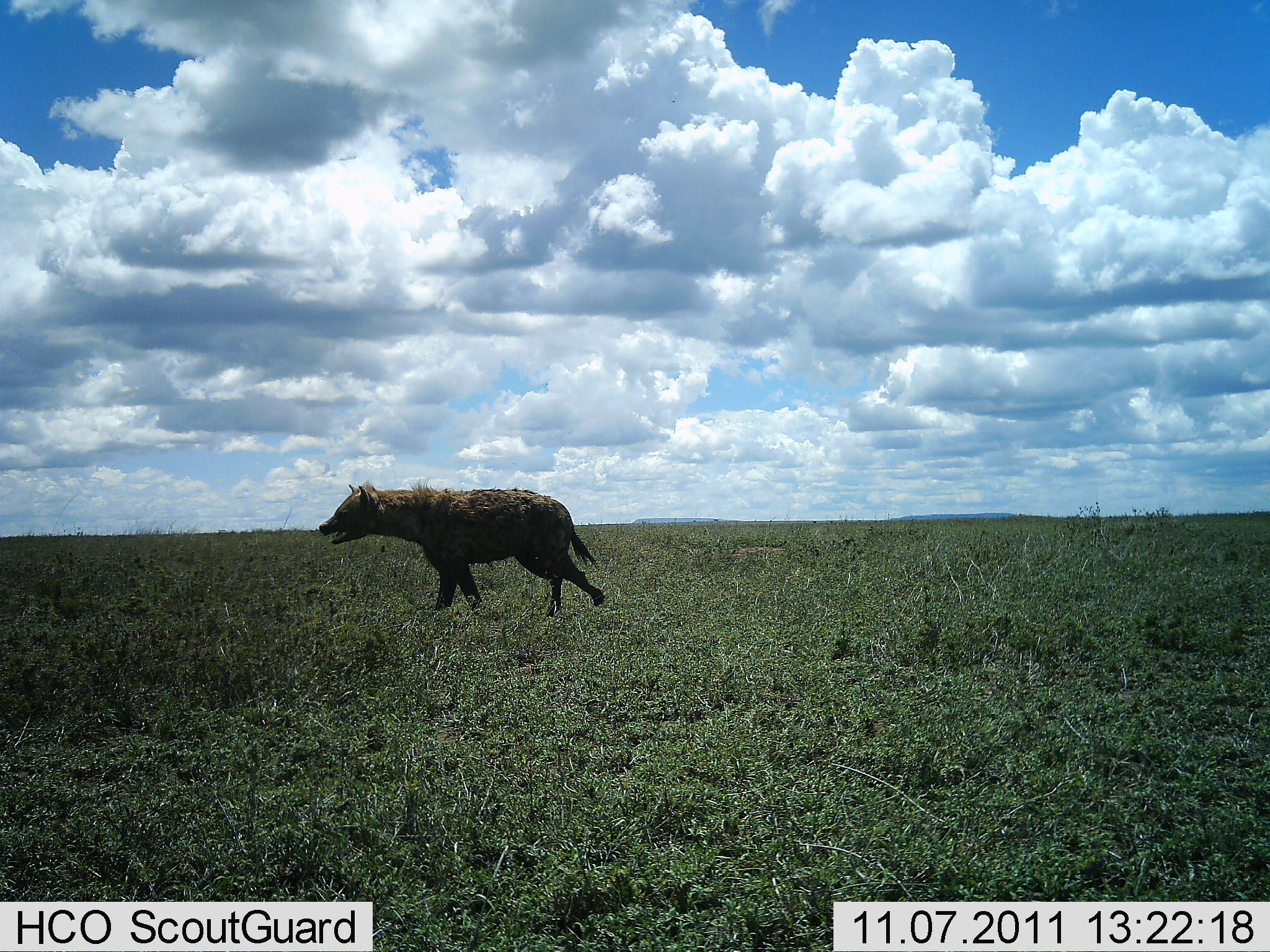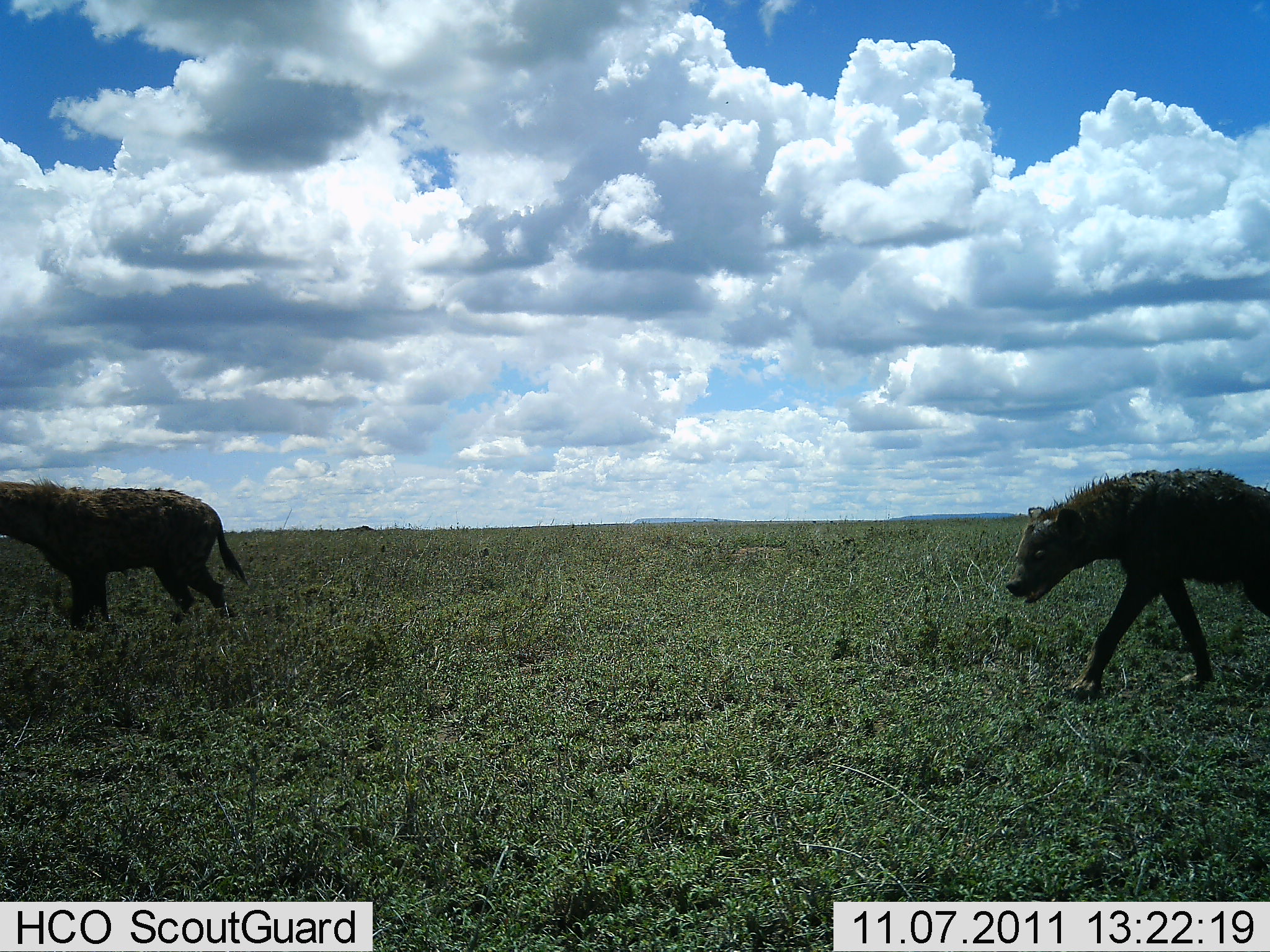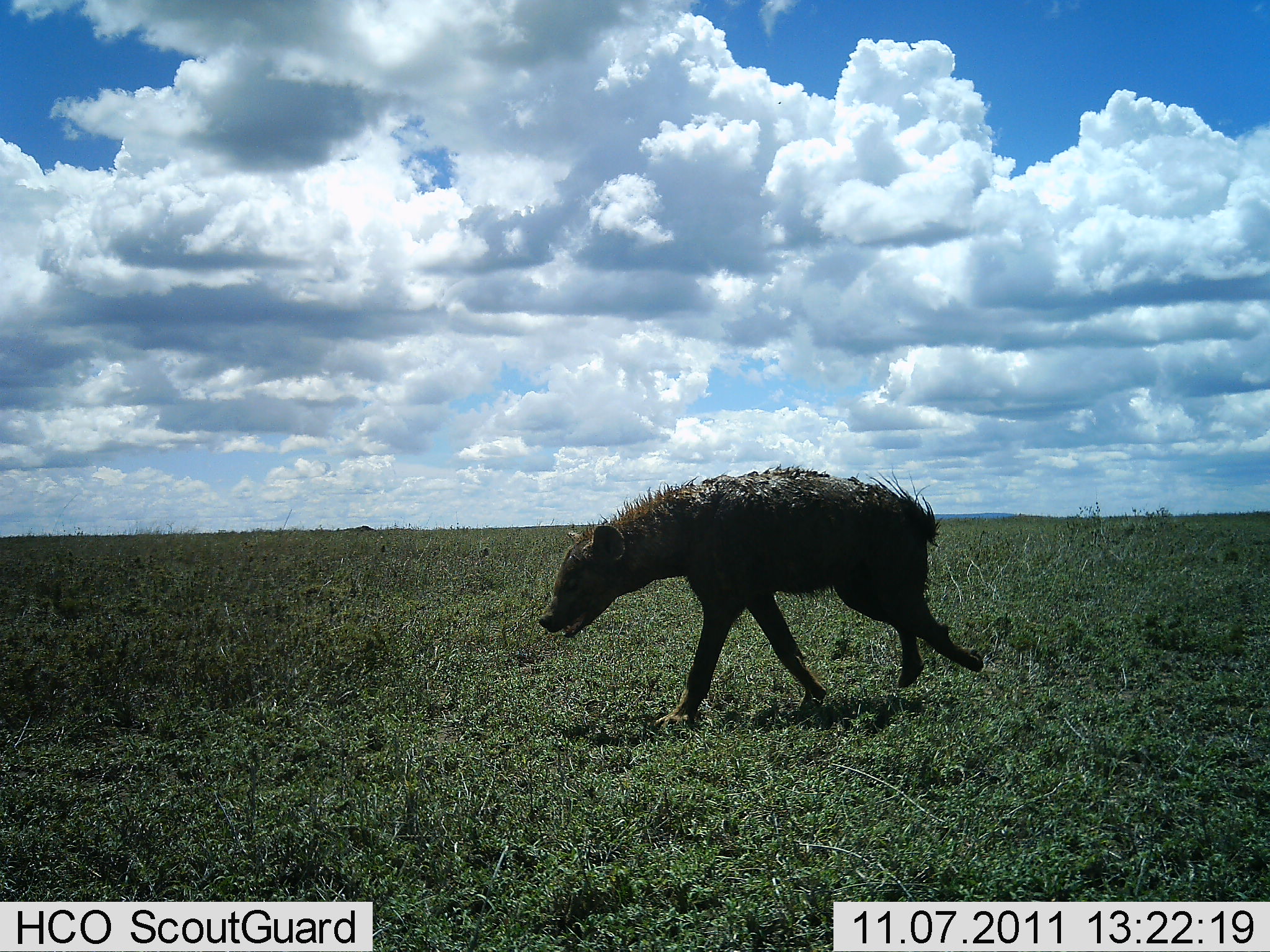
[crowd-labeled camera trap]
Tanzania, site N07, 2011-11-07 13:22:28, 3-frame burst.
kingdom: Animalia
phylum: Chordata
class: Mammalia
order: Carnivora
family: Hyaenidae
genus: Crocuta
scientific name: Crocuta crocuta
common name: spotted hyena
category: hyenaspotted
Hyenaspotted (spotted hyena) (Crocuta crocuta), count 2. Behavior (volunteer vote fractions): standing 0%, resting 0%, moving 100%, interacting 0%. Young present (vote fraction): 0%. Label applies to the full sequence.